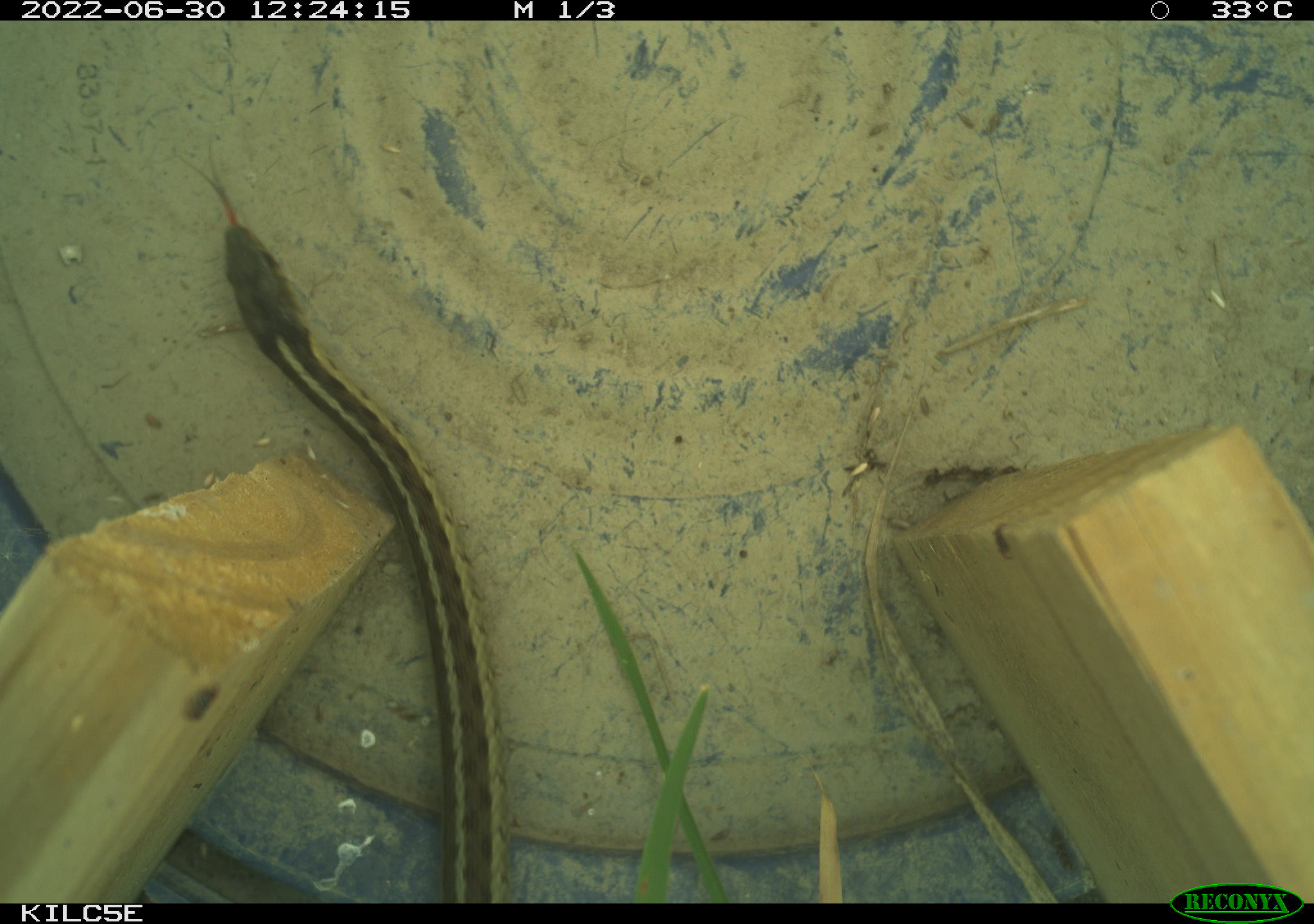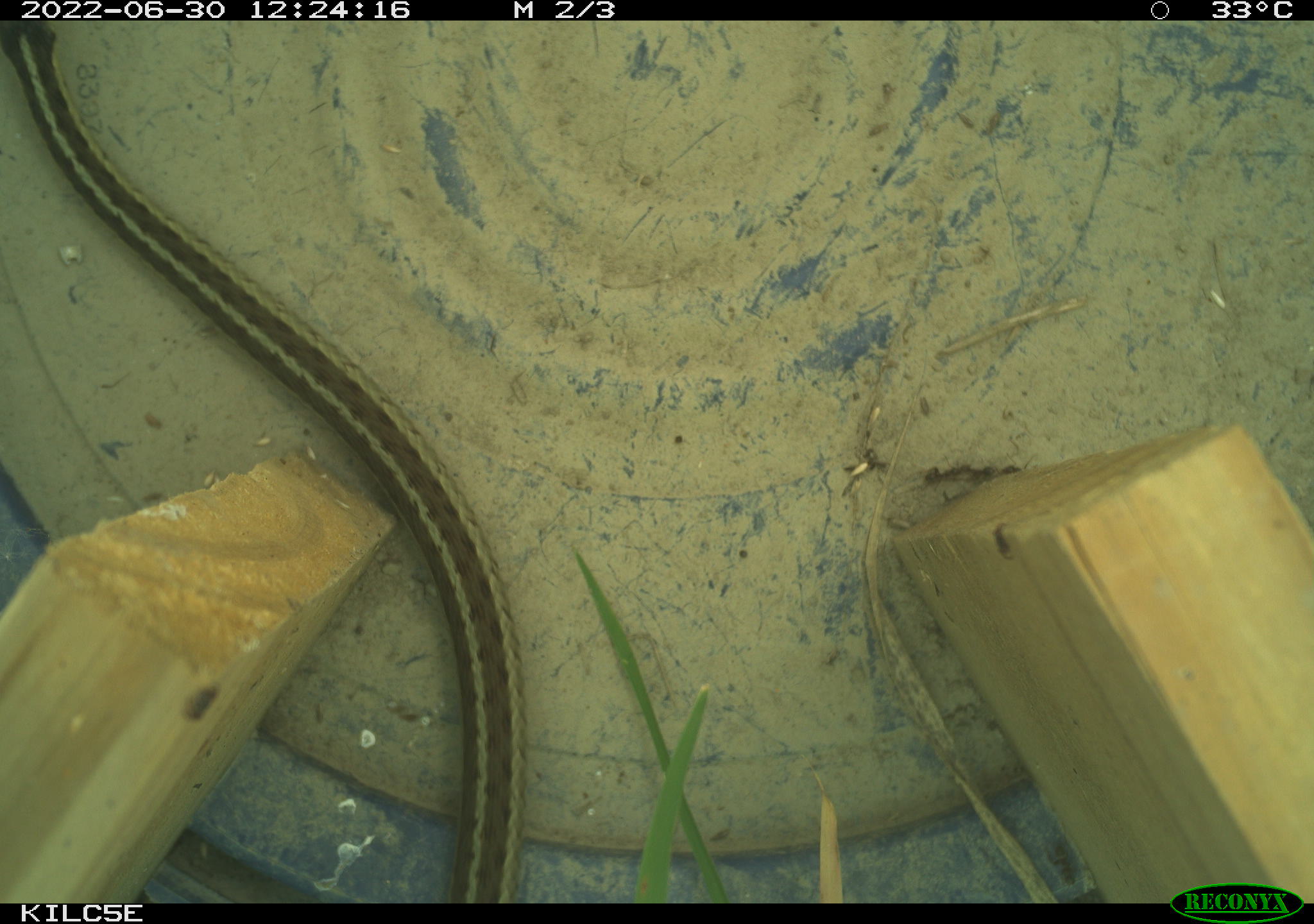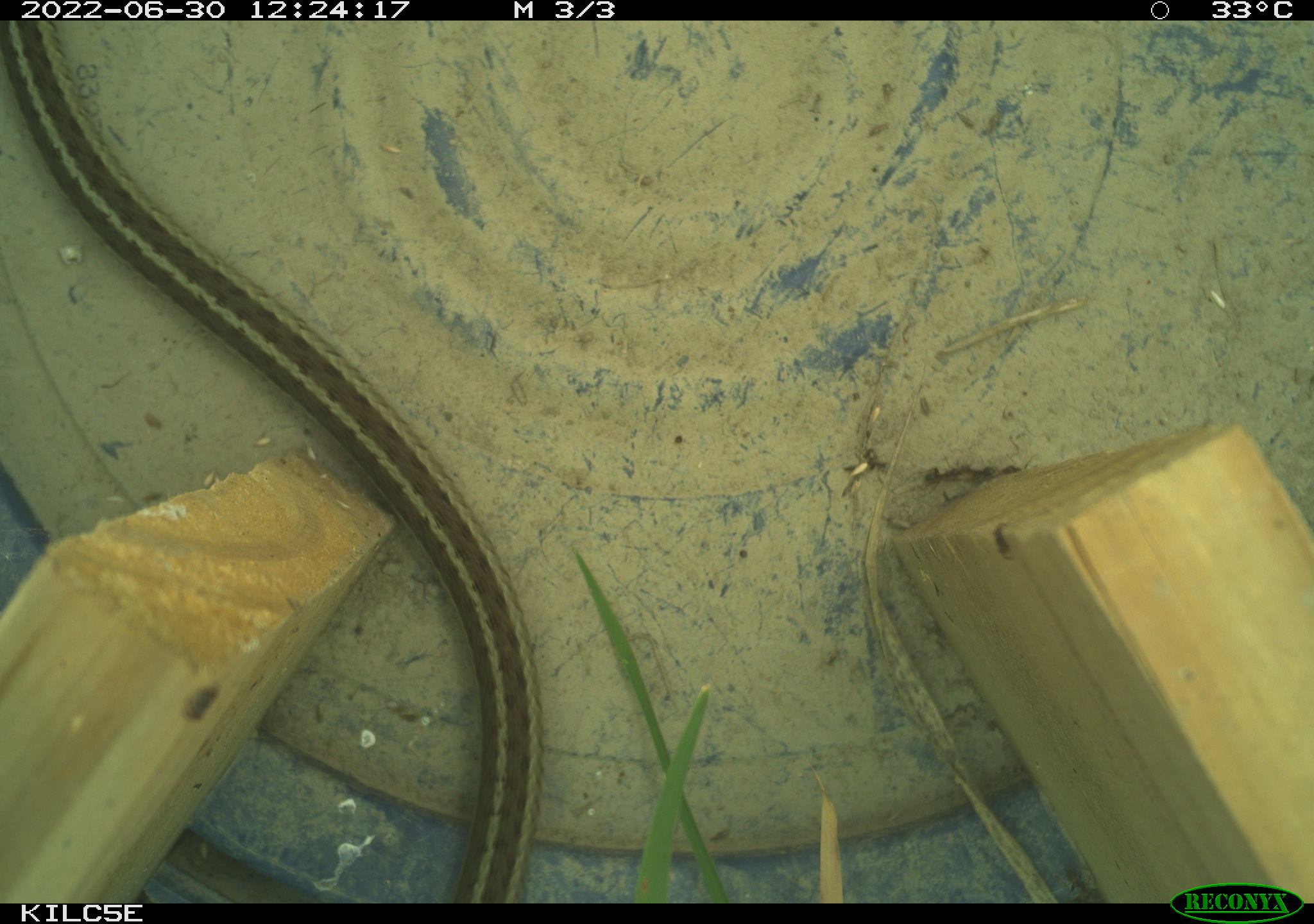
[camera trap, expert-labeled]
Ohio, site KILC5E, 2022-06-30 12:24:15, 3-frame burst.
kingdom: Animalia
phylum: Chordata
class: Reptilia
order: Squamata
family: Colubridae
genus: Thamnophis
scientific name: Thamnophis sirtalis sirtalis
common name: eastern gartersnake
Eastern gartersnake (Thamnophis sirtalis sirtalis).